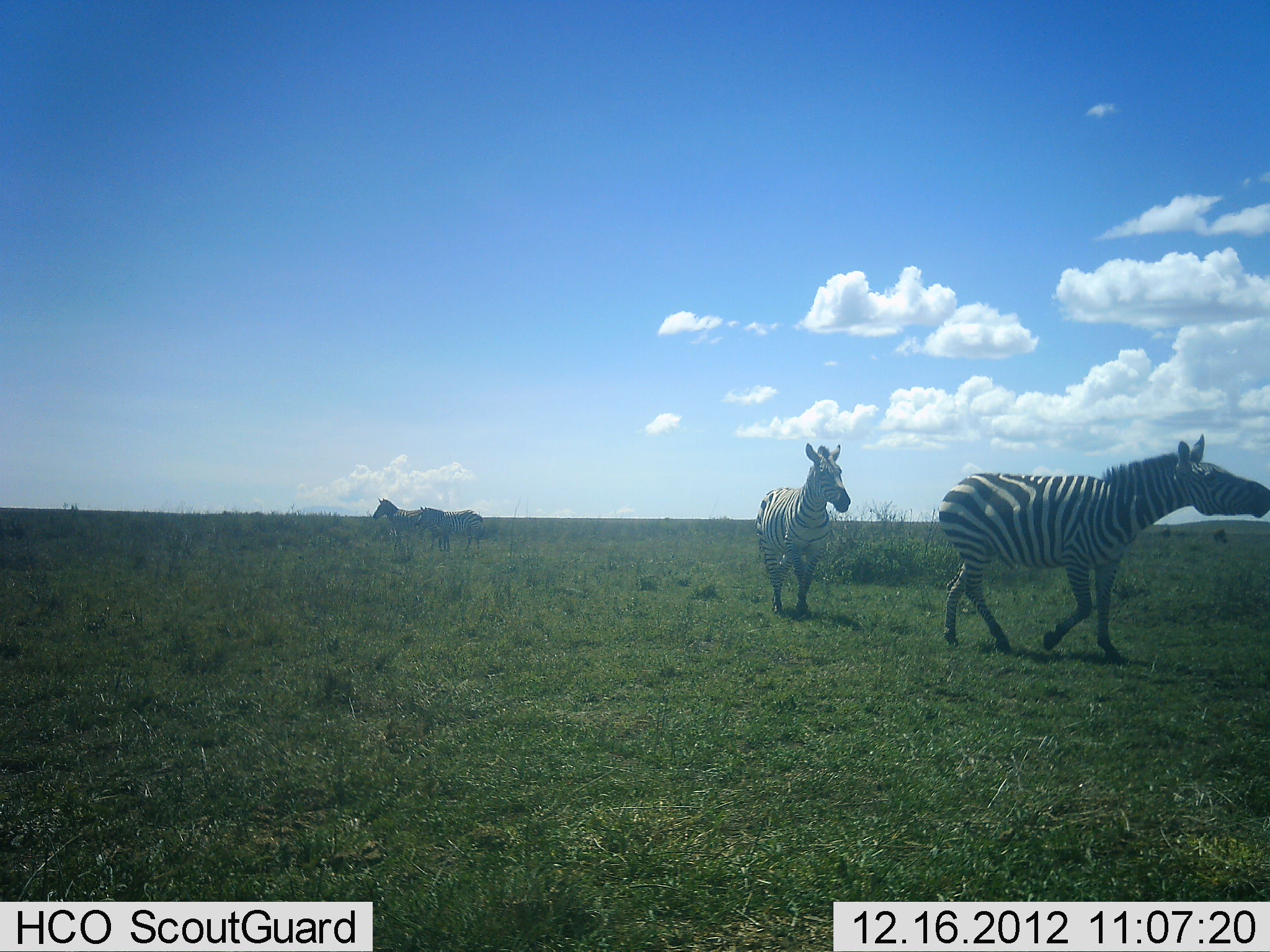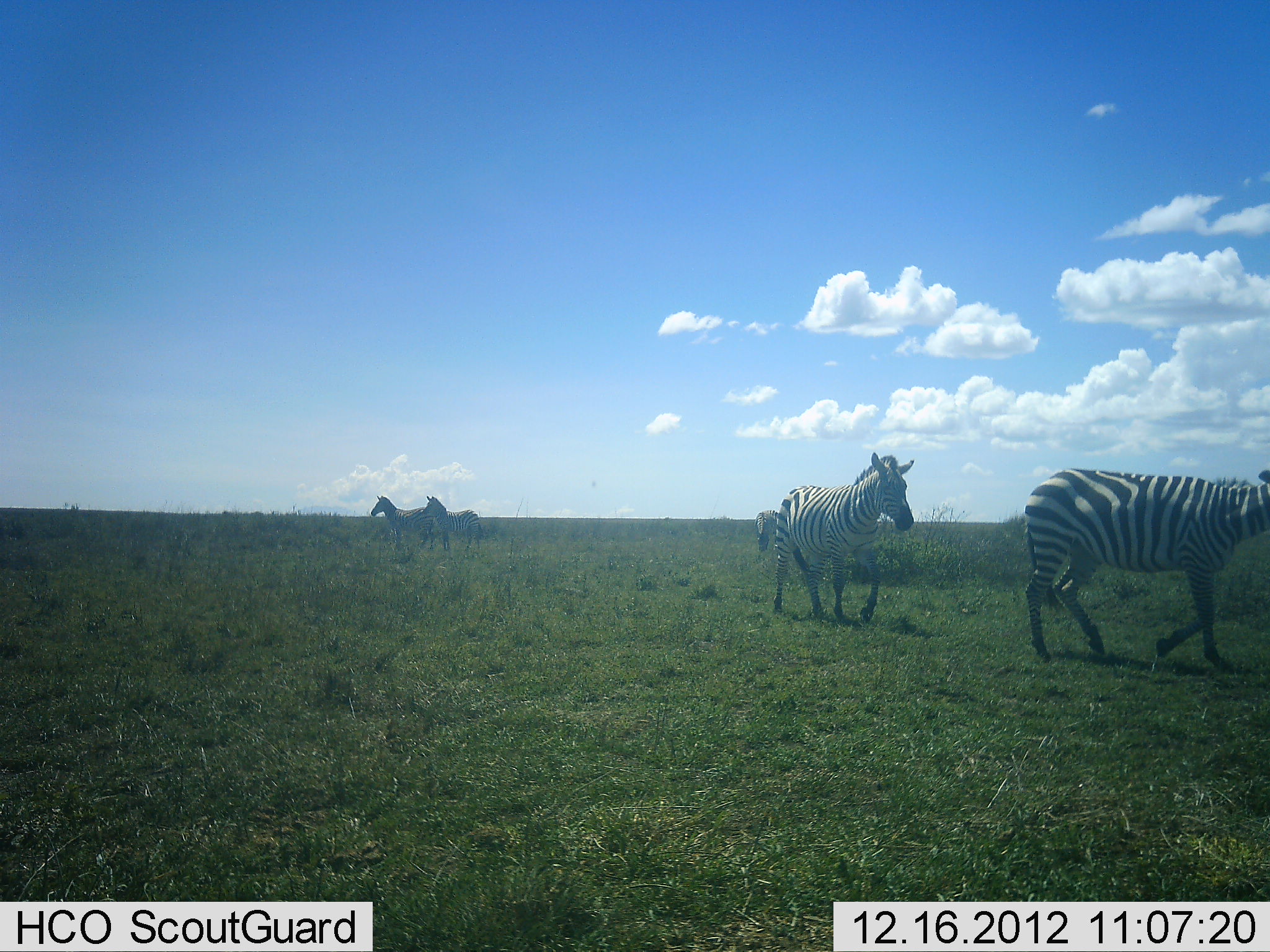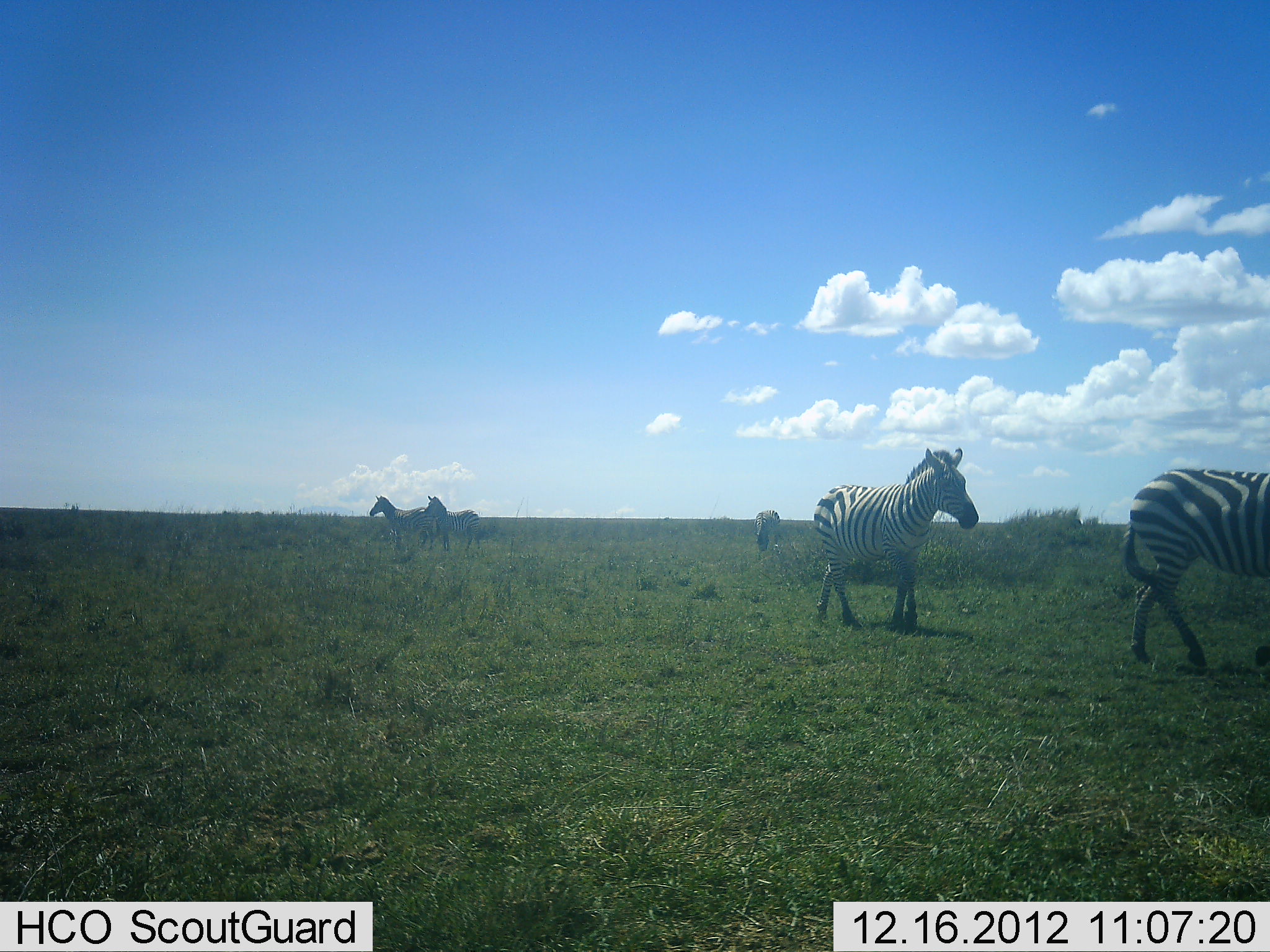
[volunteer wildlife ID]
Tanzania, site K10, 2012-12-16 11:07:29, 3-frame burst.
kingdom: Animalia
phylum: Chordata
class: Mammalia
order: Perissodactyla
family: Equidae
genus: Equus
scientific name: Equus quagga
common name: plains zebra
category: zebra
Zebra (plains zebra) (Equus quagga), count 5. Behavior (volunteer vote fractions): standing 84%, resting 0%, moving 95%, interacting 0%. Young present (vote fraction): 0%. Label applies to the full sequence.